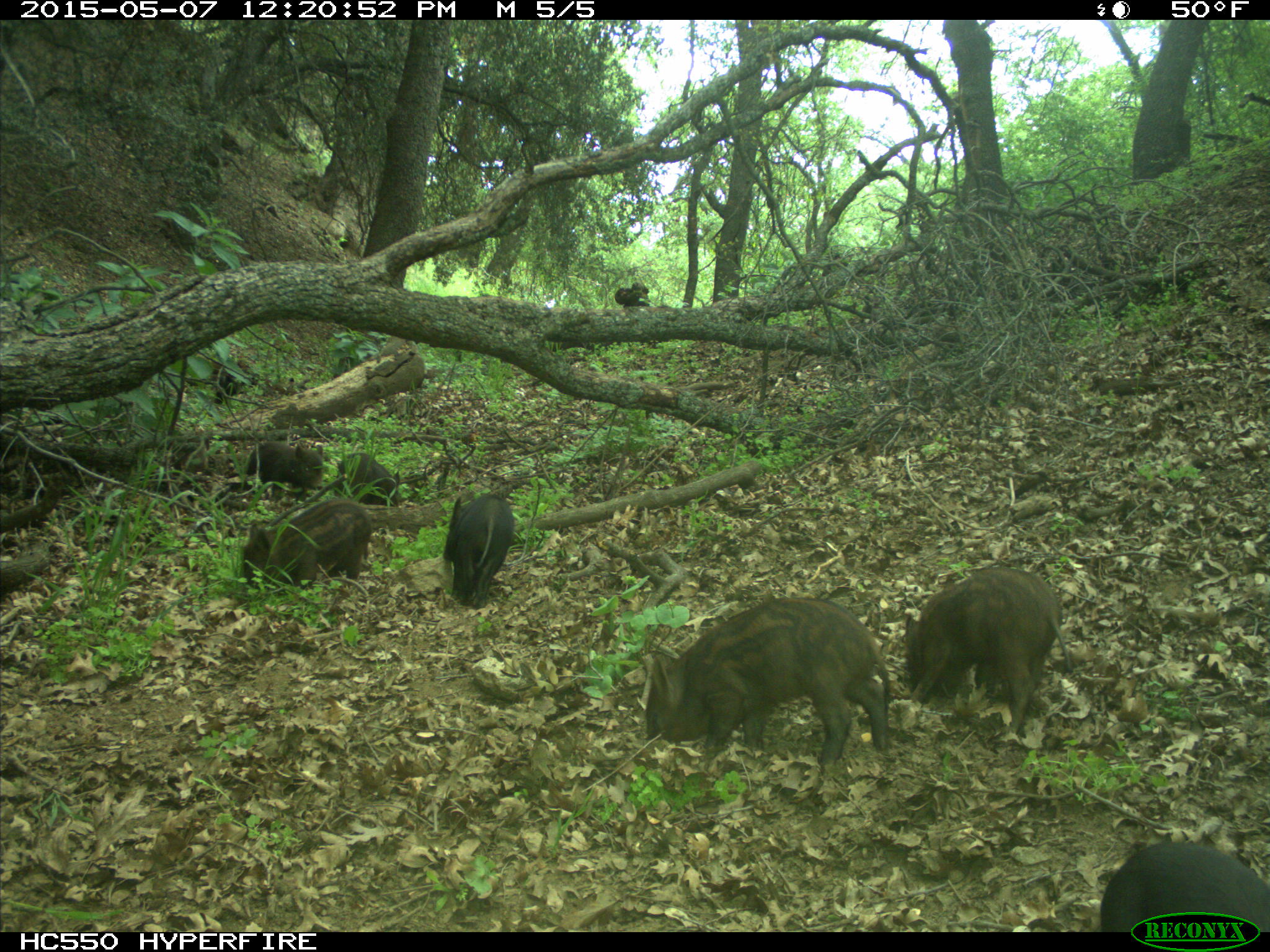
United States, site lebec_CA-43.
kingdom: Animalia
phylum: Chordata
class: Mammalia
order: Artiodactyla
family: Suidae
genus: Sus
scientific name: Sus scrofa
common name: wild boar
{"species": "Sus scrofa (wild boar)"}